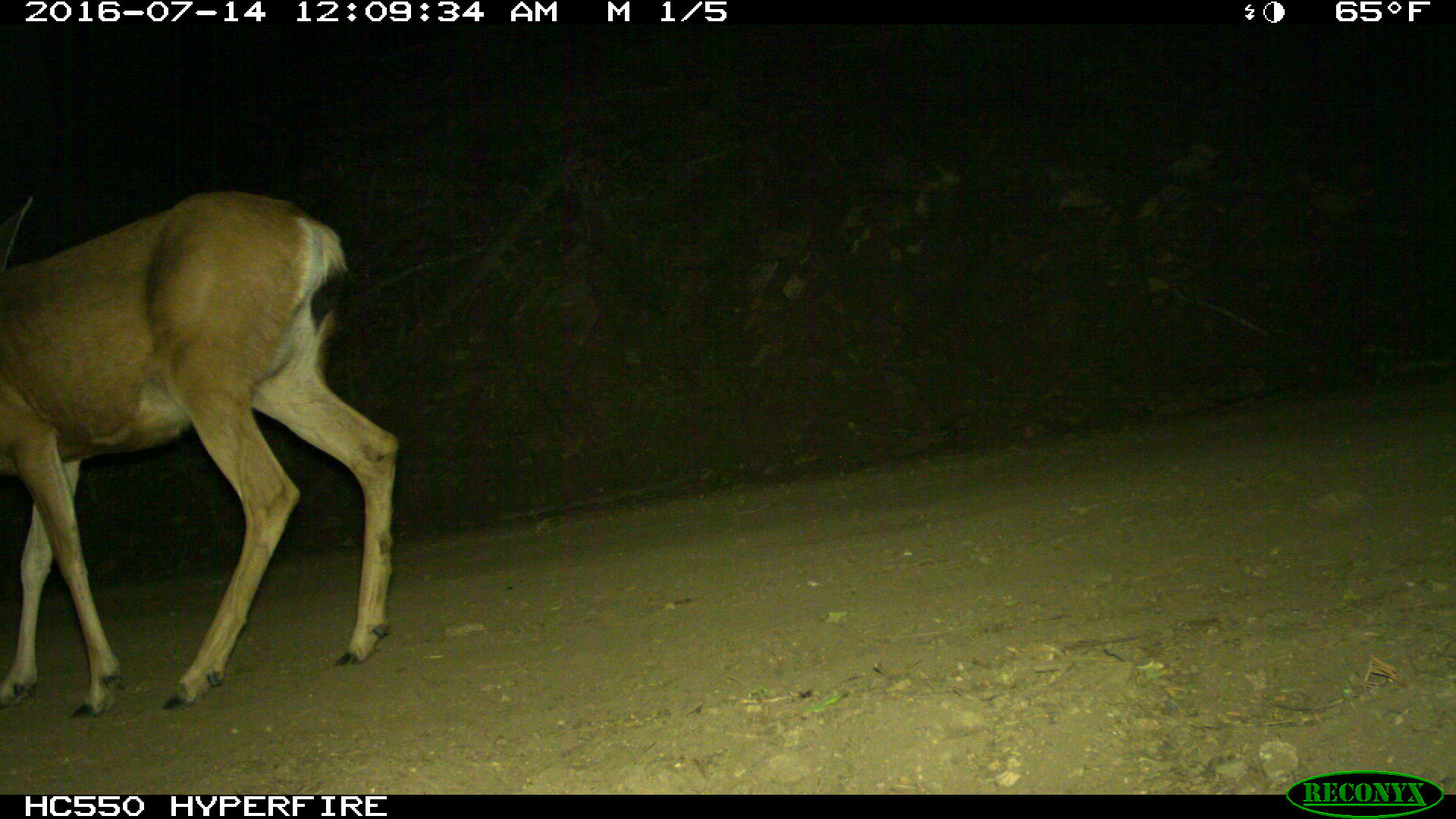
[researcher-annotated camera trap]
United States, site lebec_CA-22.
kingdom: Animalia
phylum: Chordata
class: Mammalia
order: Artiodactyla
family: Cervidae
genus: Odocoileus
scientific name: Odocoileus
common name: deer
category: unidentified deer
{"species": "unidentified deer (deer) (Odocoileus)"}